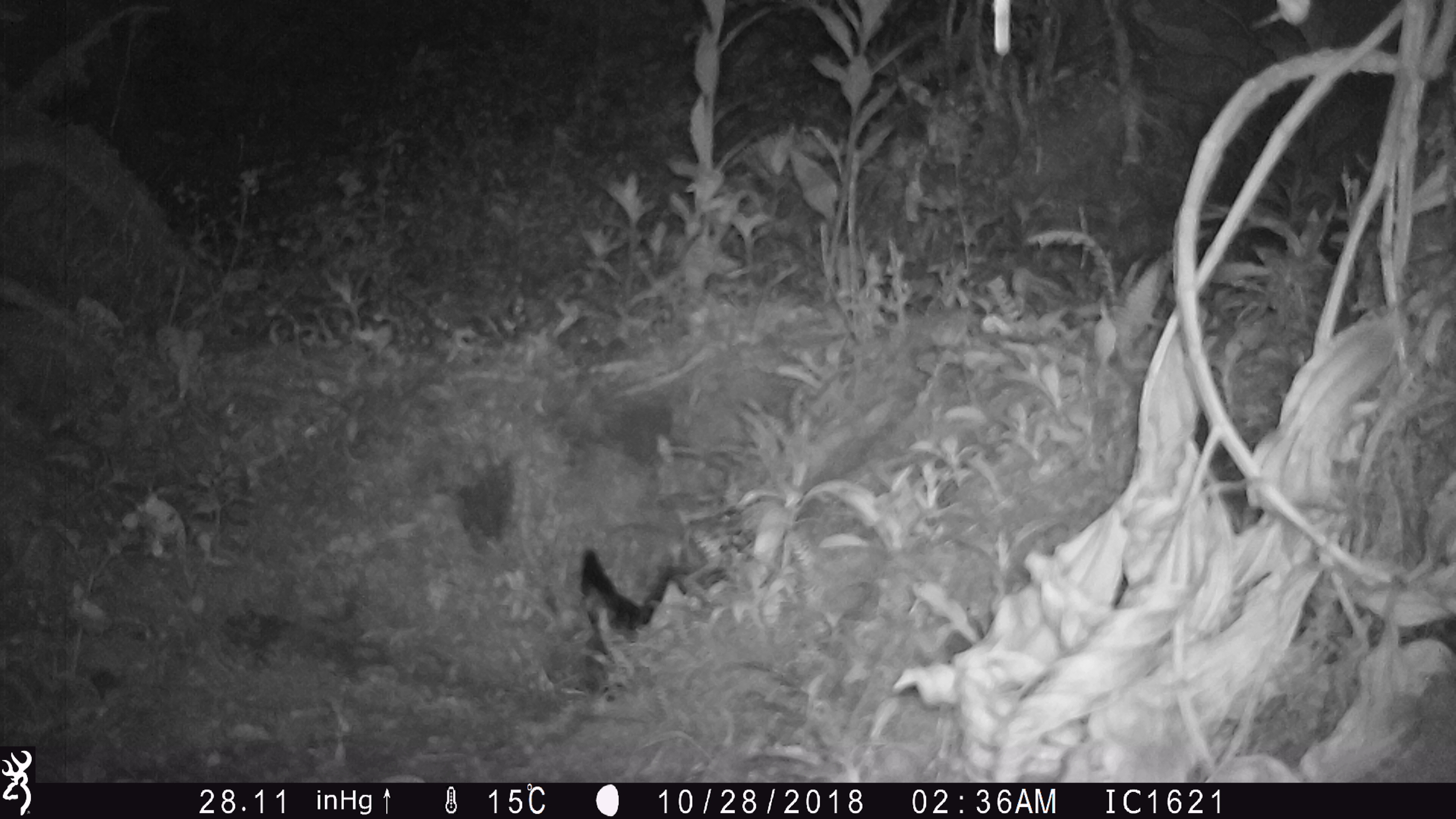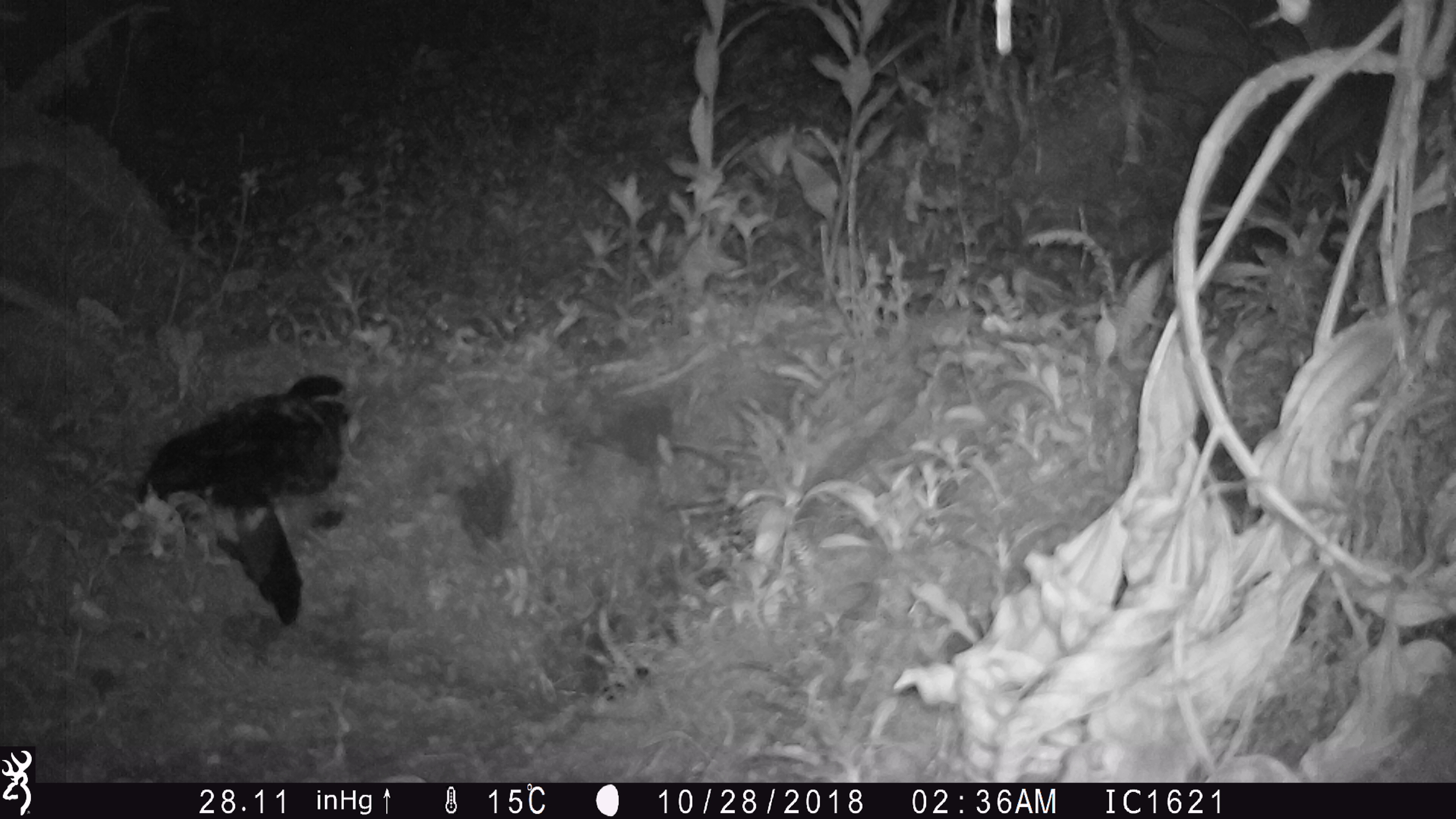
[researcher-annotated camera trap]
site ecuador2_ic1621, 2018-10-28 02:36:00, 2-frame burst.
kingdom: Animalia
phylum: Chordata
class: Aves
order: Procellariiformes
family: Procellariidae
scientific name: Procellariidae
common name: petrel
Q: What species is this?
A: Petrel (Procellariidae).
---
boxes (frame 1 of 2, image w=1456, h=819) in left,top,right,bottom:
petrel: 580,537,722,682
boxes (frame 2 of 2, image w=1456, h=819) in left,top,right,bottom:
petrel: 112,366,364,632